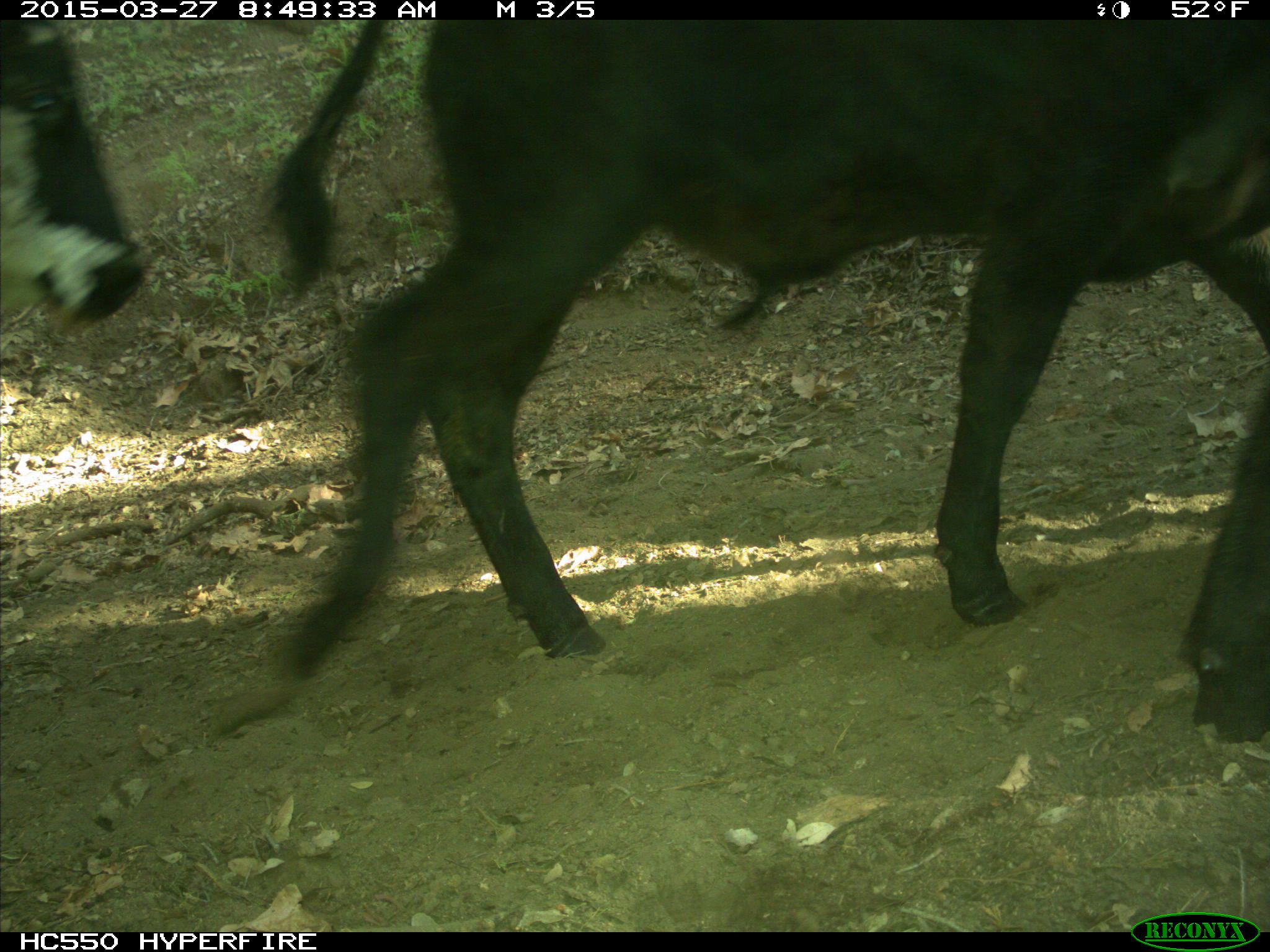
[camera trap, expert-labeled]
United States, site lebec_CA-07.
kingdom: Animalia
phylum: Chordata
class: Mammalia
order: Artiodactyla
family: Bovidae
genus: Bos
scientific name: Bos taurus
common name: domestic cow